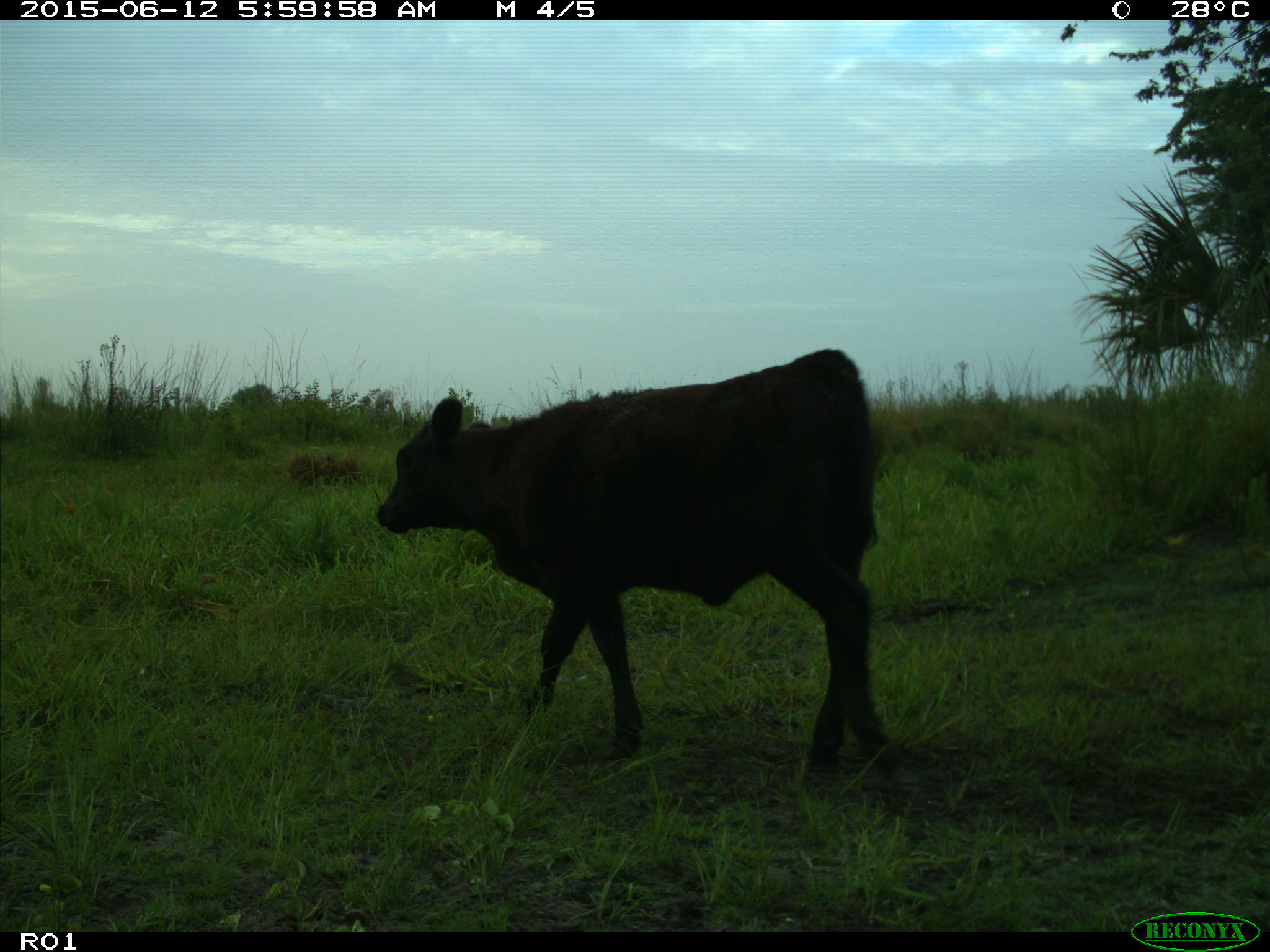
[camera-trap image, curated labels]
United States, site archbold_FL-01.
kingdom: Animalia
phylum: Chordata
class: Mammalia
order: Artiodactyla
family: Bovidae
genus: Bos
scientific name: Bos taurus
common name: domestic cow